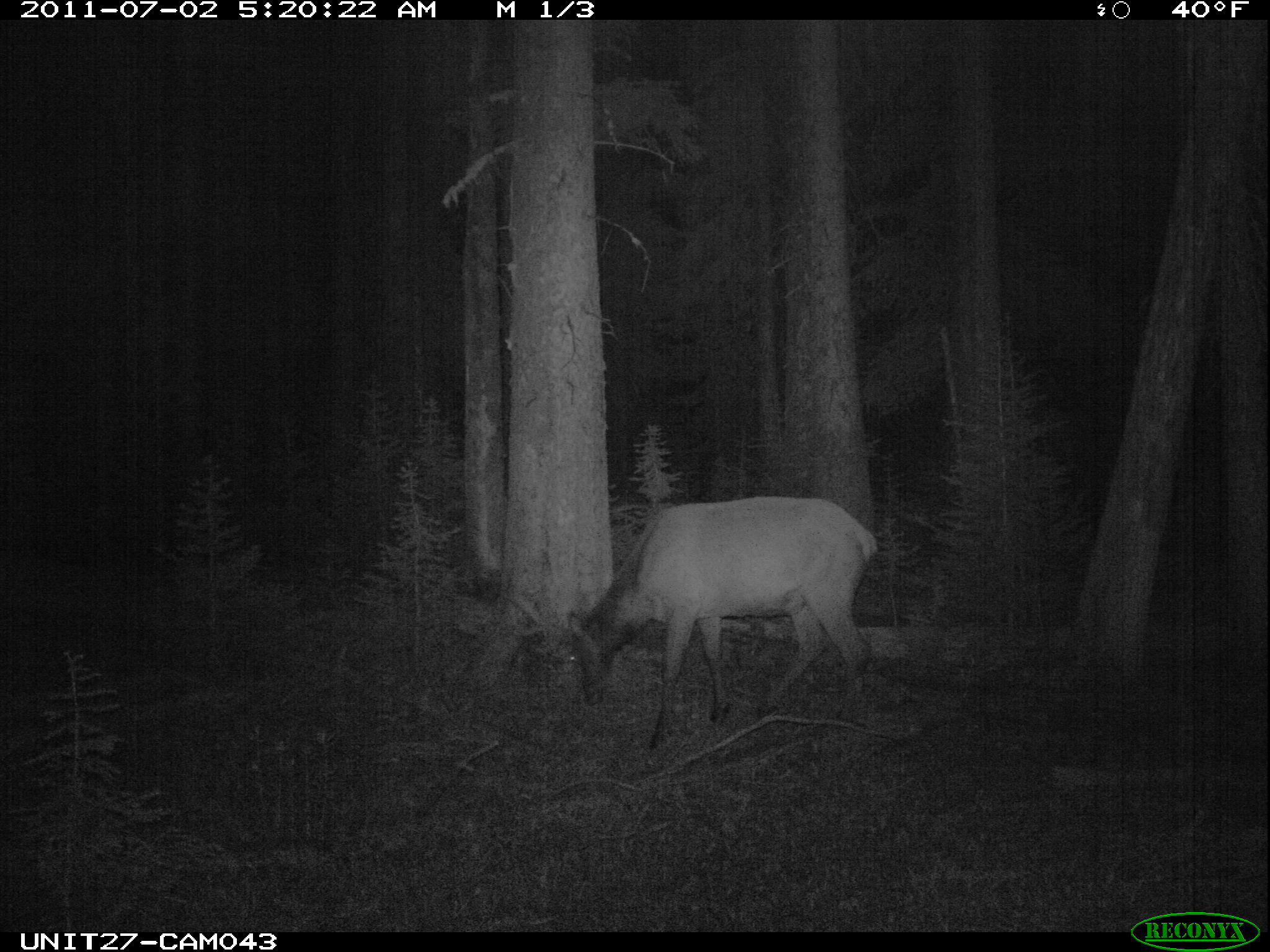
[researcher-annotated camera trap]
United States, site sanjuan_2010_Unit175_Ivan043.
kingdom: Animalia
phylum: Chordata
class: Mammalia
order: Artiodactyla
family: Cervidae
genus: Cervus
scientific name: Cervus elaphus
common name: red deer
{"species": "Cervus elaphus (red deer)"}